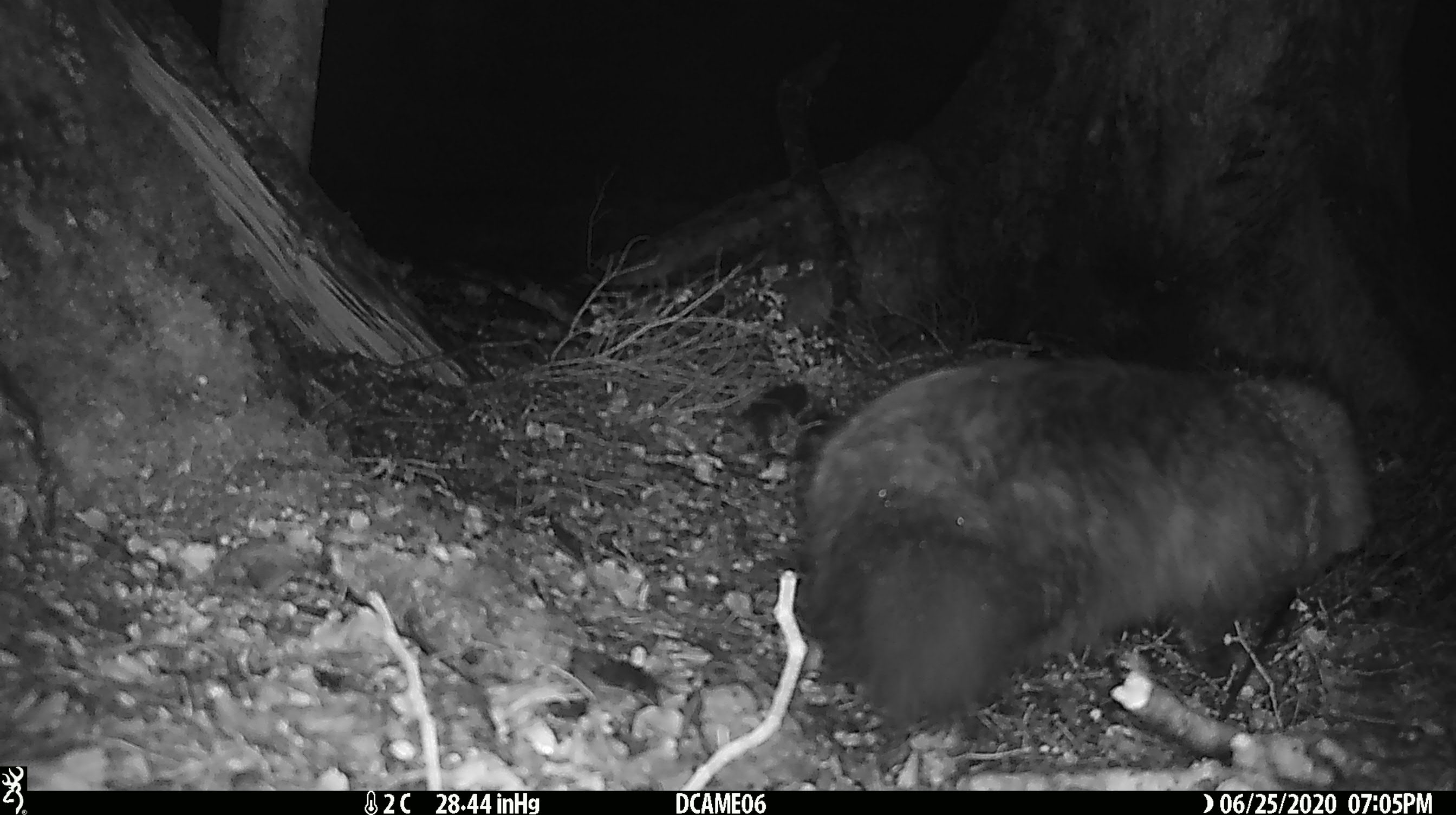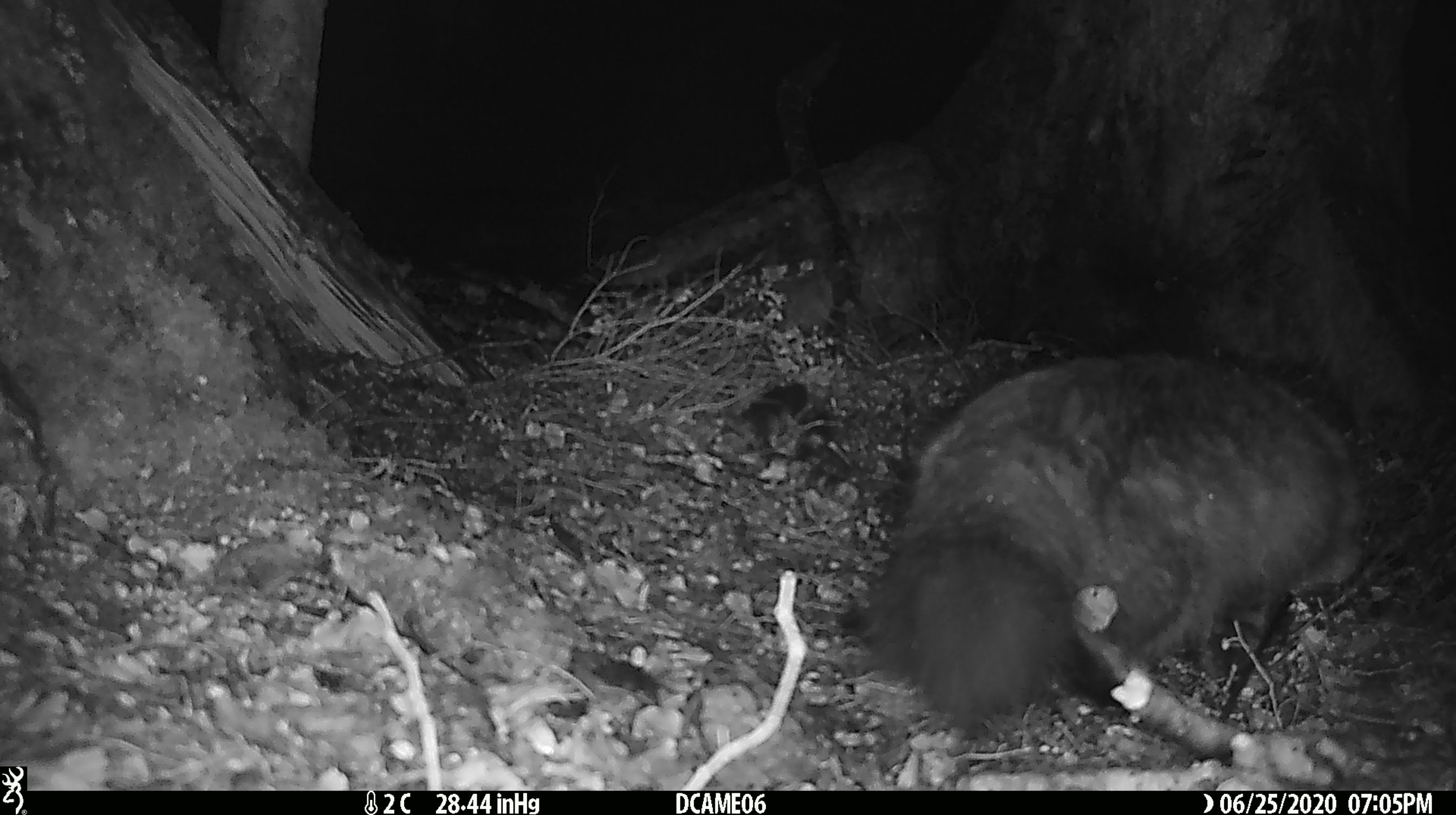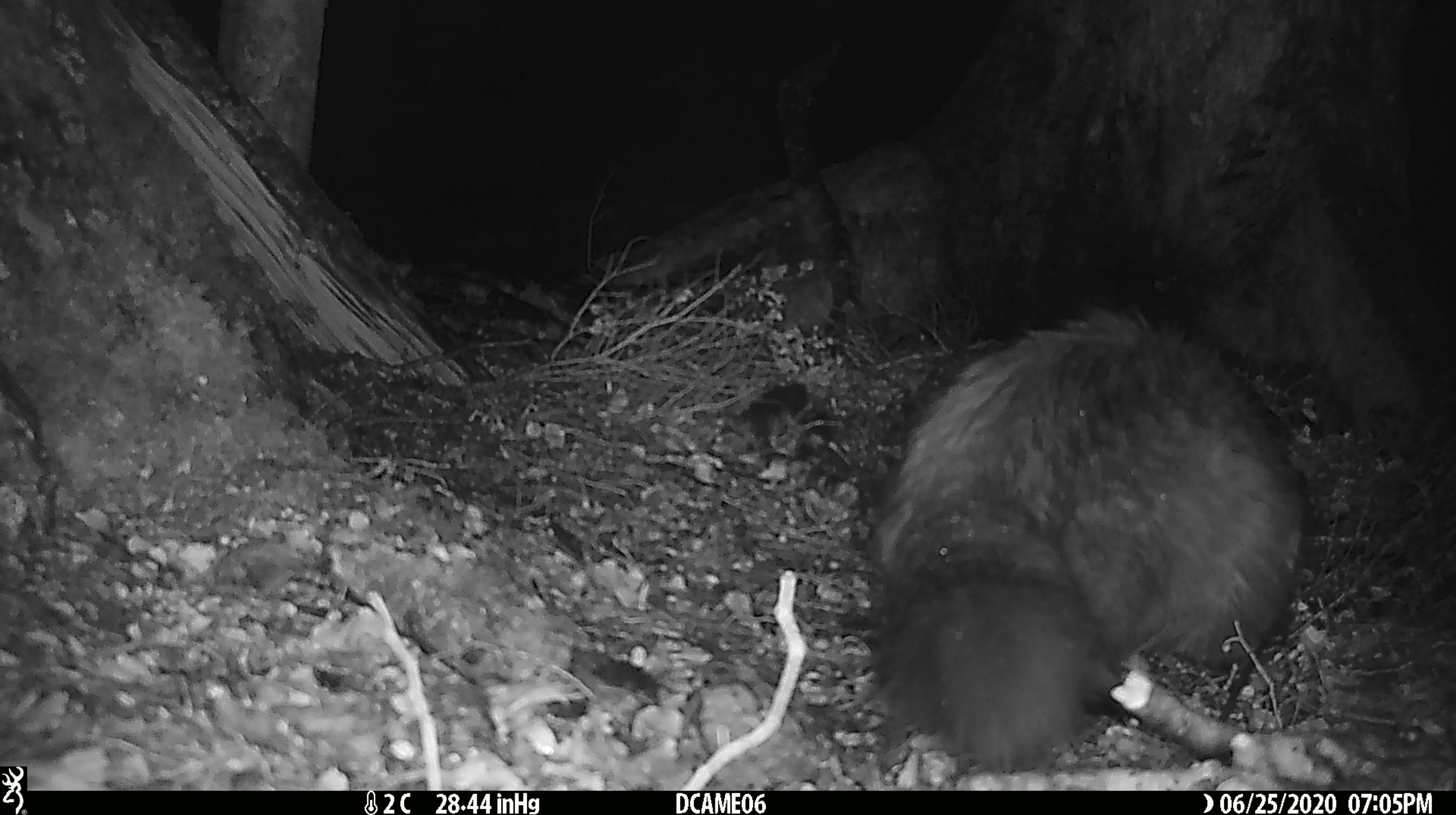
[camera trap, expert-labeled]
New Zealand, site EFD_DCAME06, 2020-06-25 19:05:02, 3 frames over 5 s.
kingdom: Animalia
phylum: Chordata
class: Mammalia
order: Carnivora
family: Felidae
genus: Felis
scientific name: Felis catus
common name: domestic cat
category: cat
Cat (domestic cat) (Felis catus).